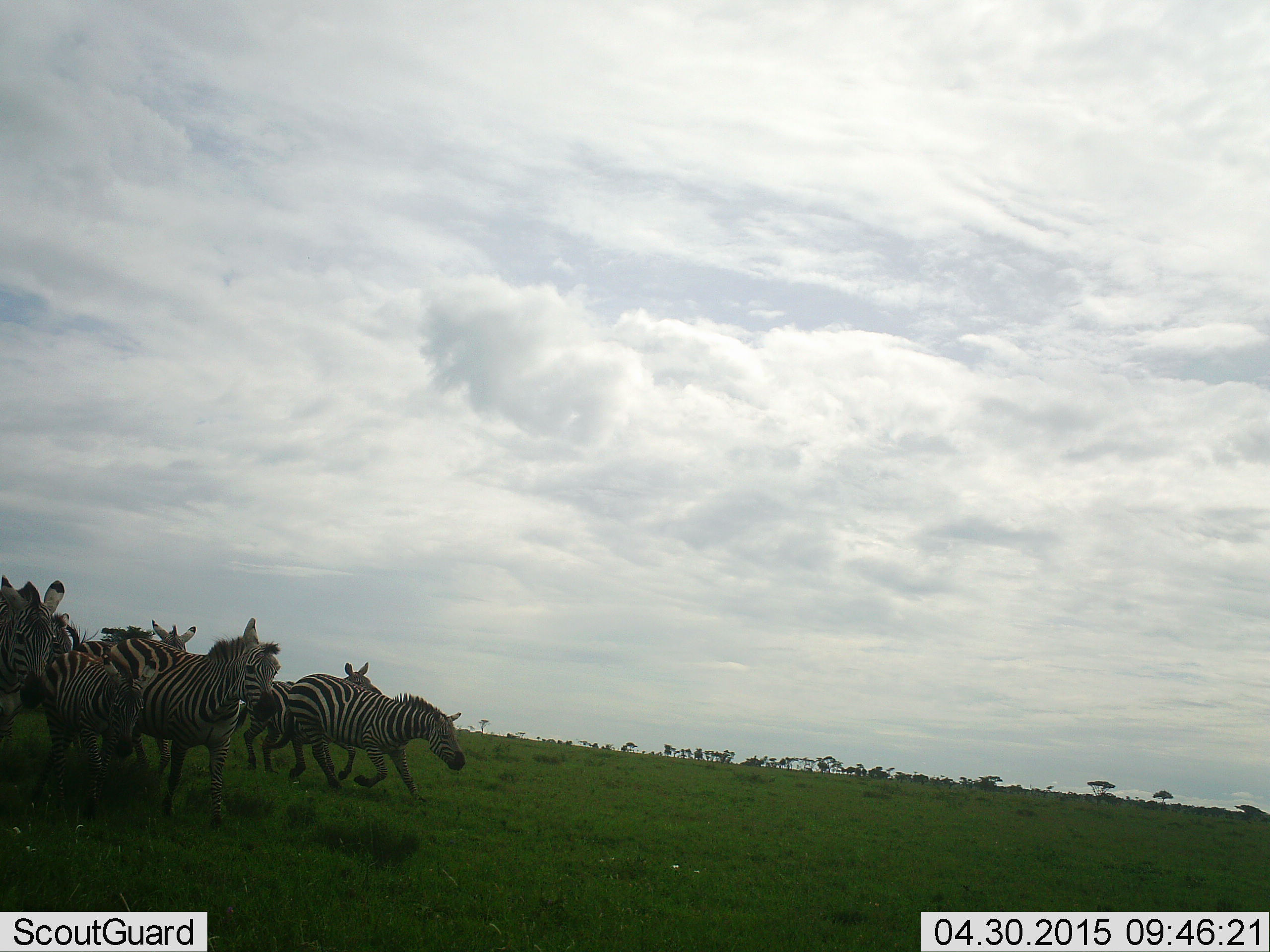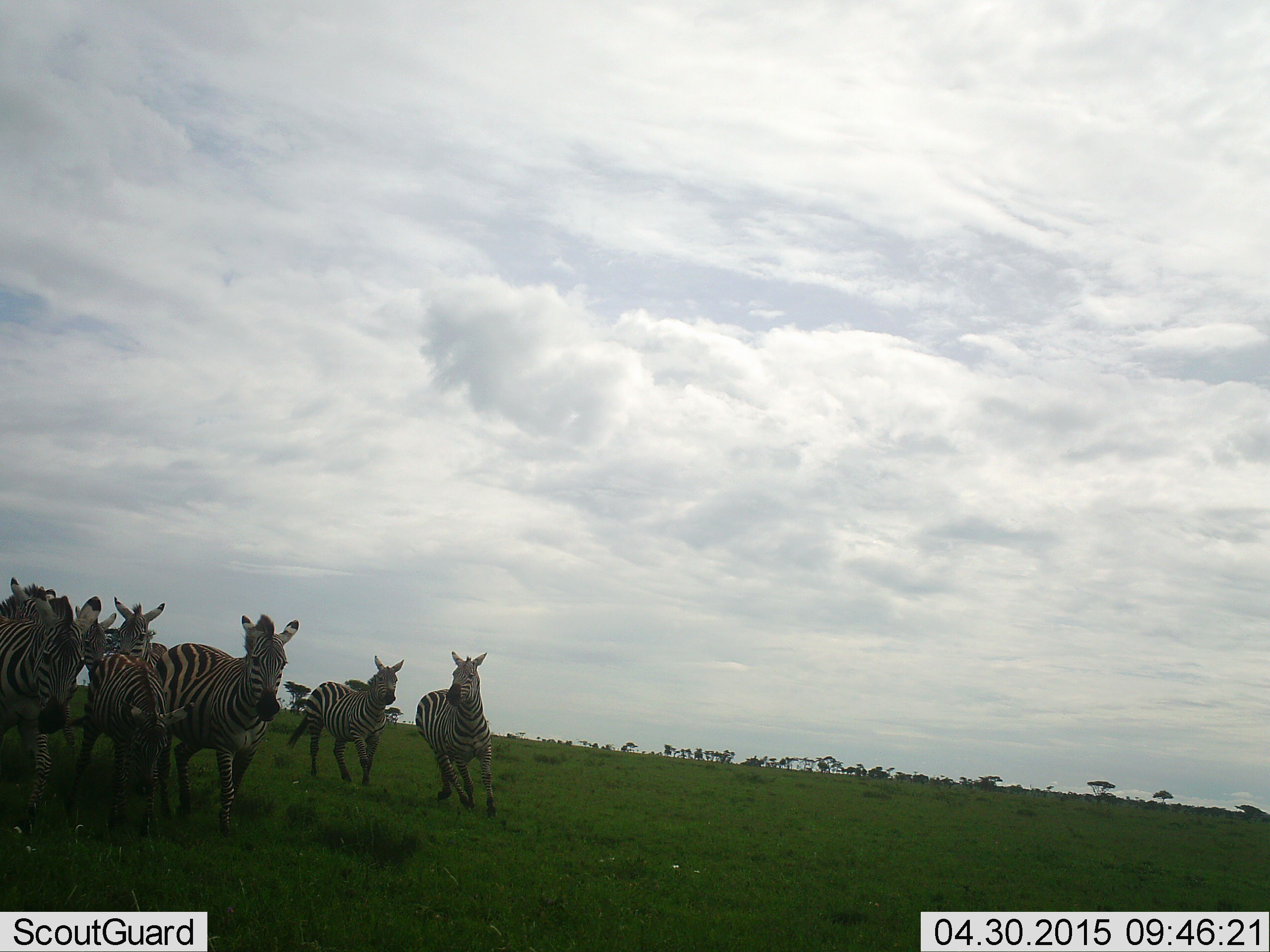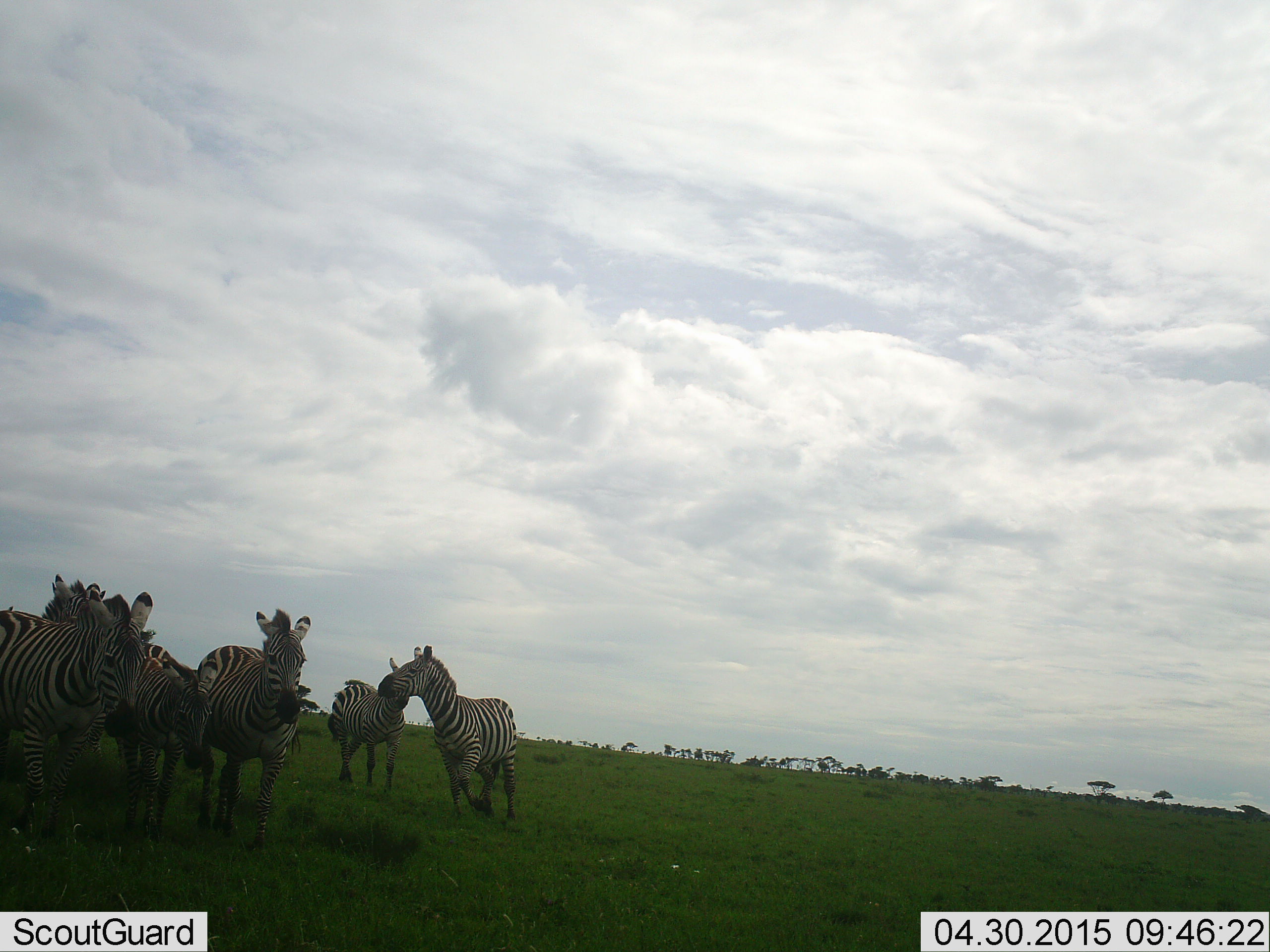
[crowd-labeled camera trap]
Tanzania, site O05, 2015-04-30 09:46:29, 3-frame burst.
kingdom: Animalia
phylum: Chordata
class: Mammalia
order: Perissodactyla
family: Equidae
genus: Equus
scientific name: Equus quagga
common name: plains zebra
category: zebra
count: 6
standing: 0%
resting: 0%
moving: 100%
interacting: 10%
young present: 10%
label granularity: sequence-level